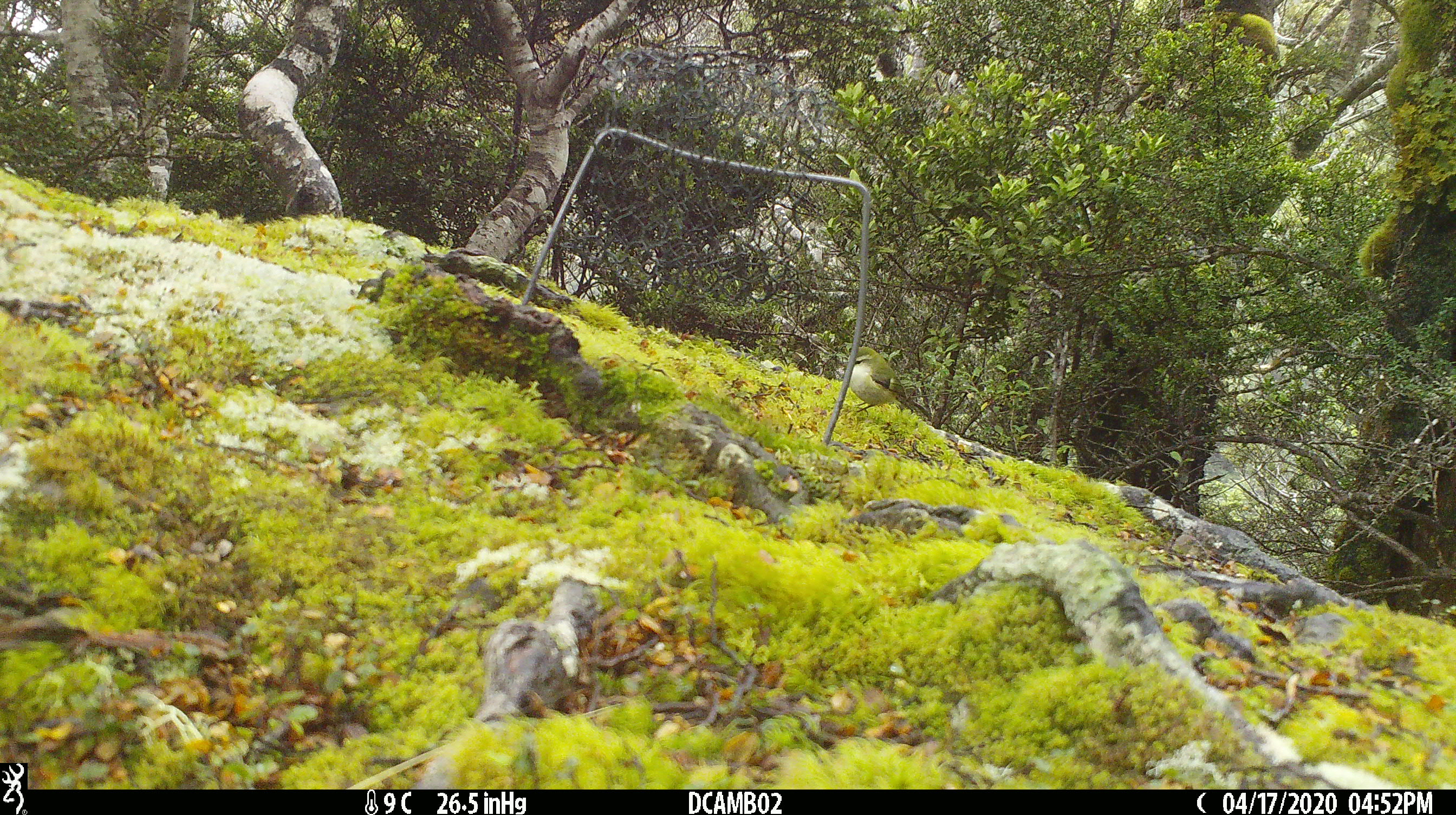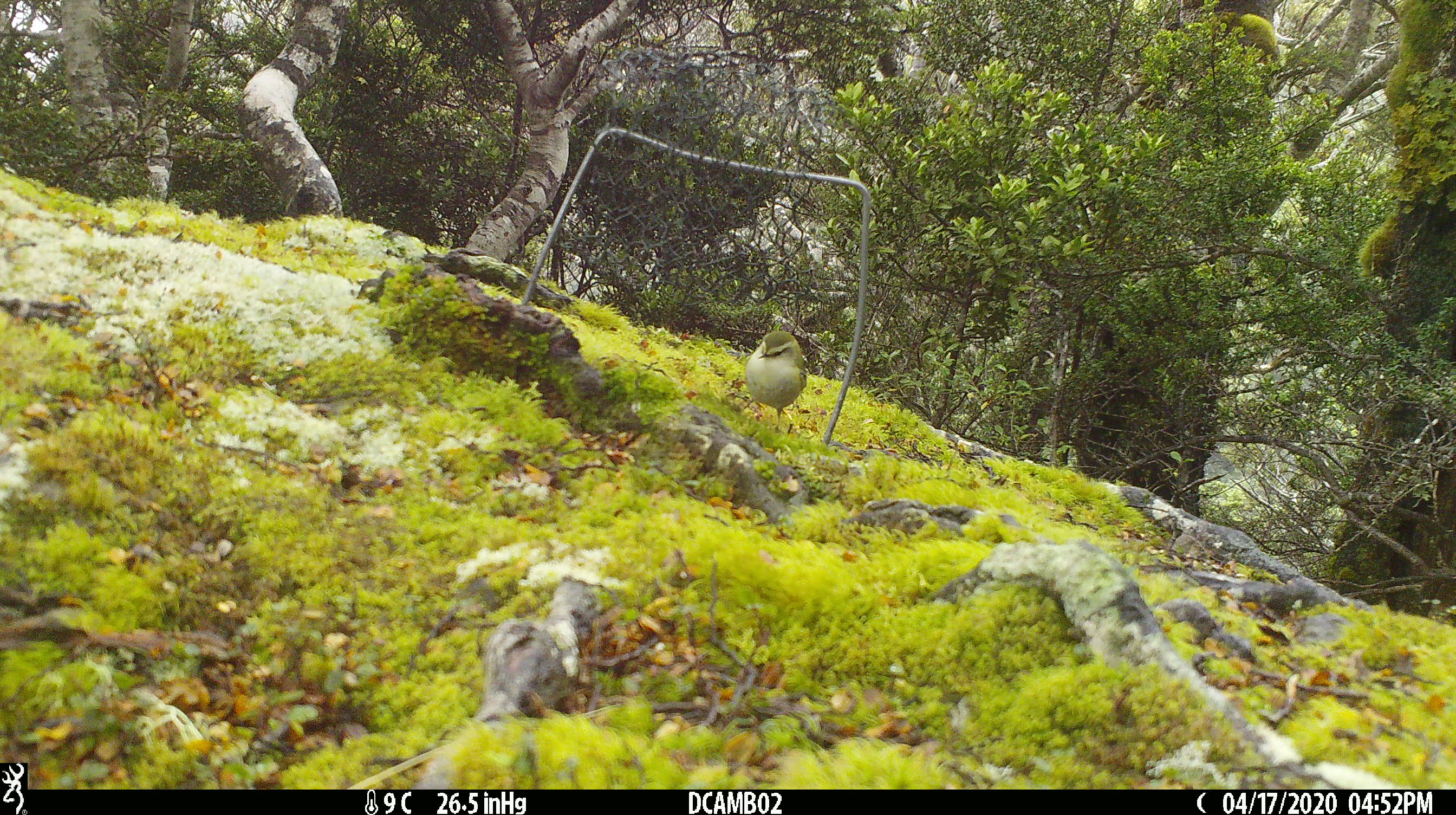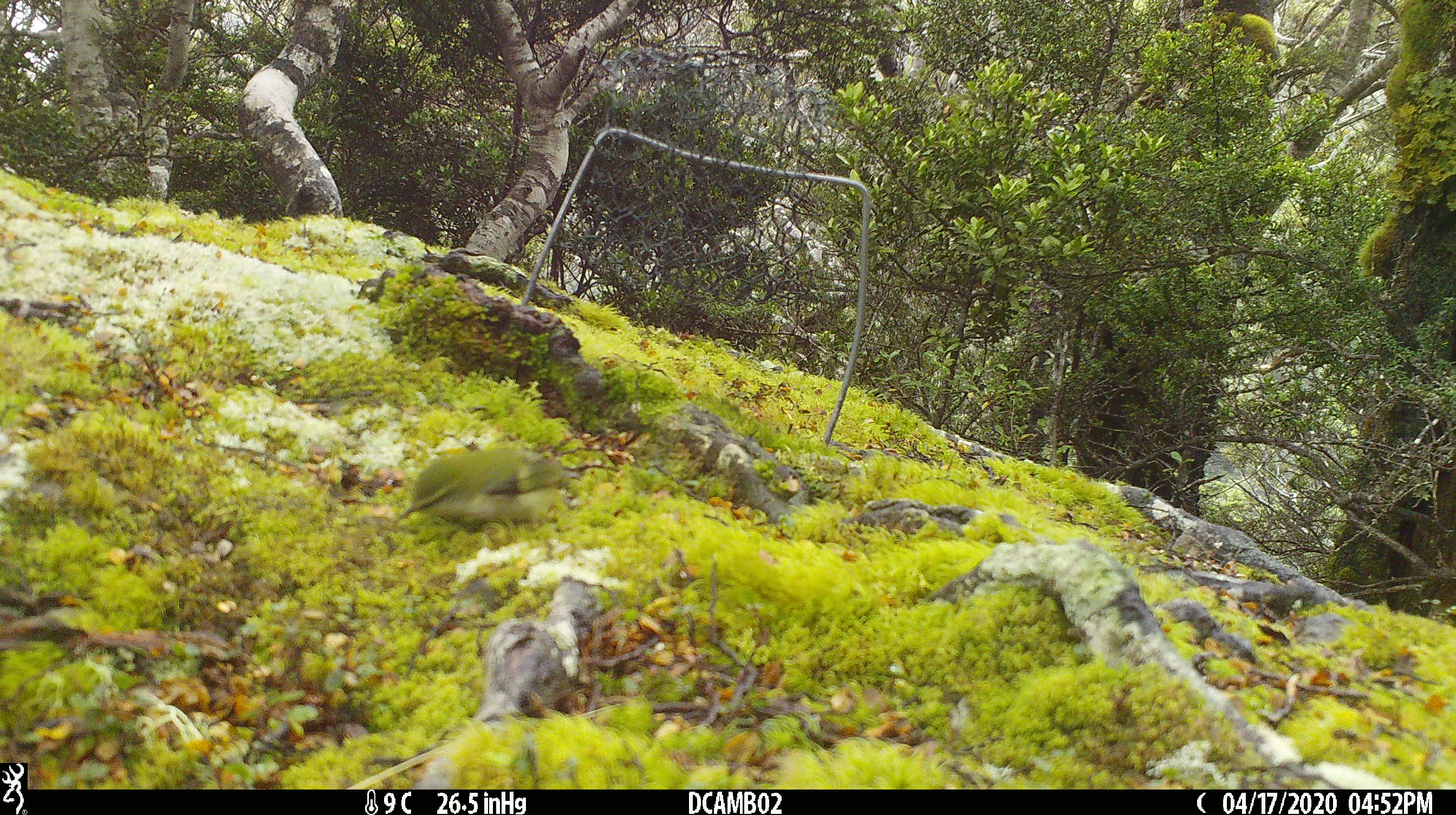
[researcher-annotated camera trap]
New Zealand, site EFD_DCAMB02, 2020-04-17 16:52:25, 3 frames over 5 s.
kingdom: Animalia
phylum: Chordata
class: Aves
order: Passeriformes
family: Acanthisittidae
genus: Acanthisitta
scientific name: Acanthisitta chloris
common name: rifleman